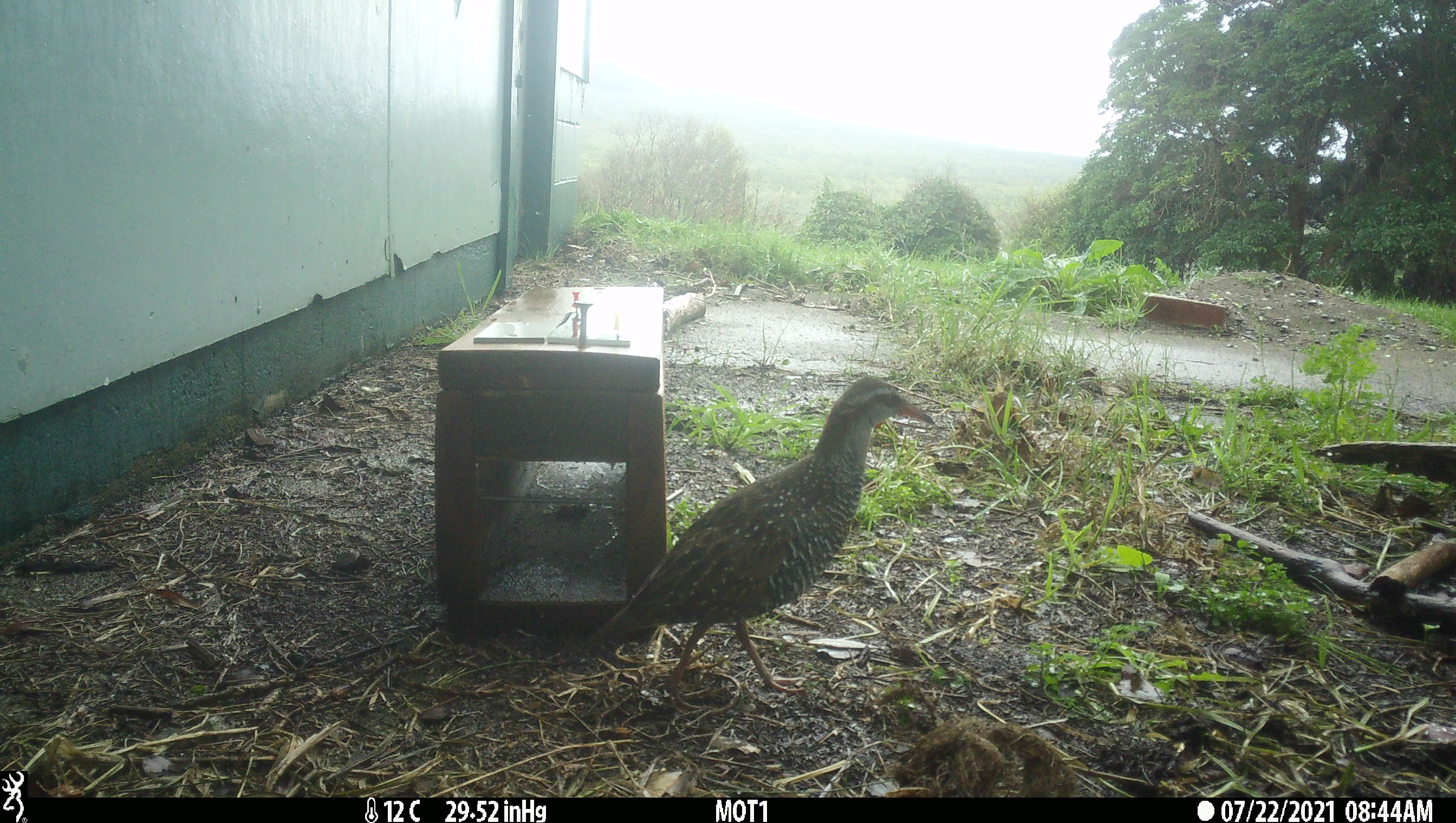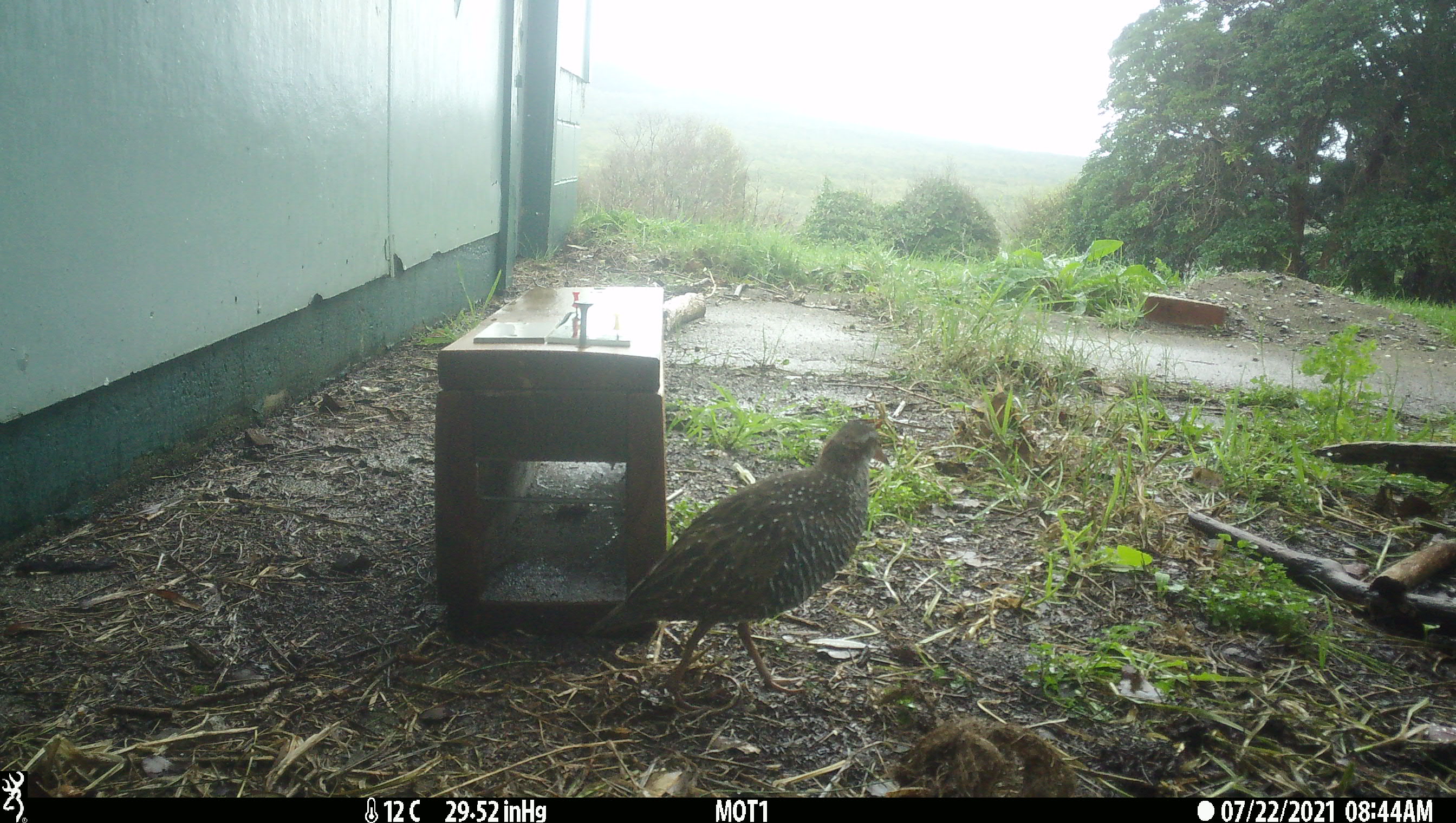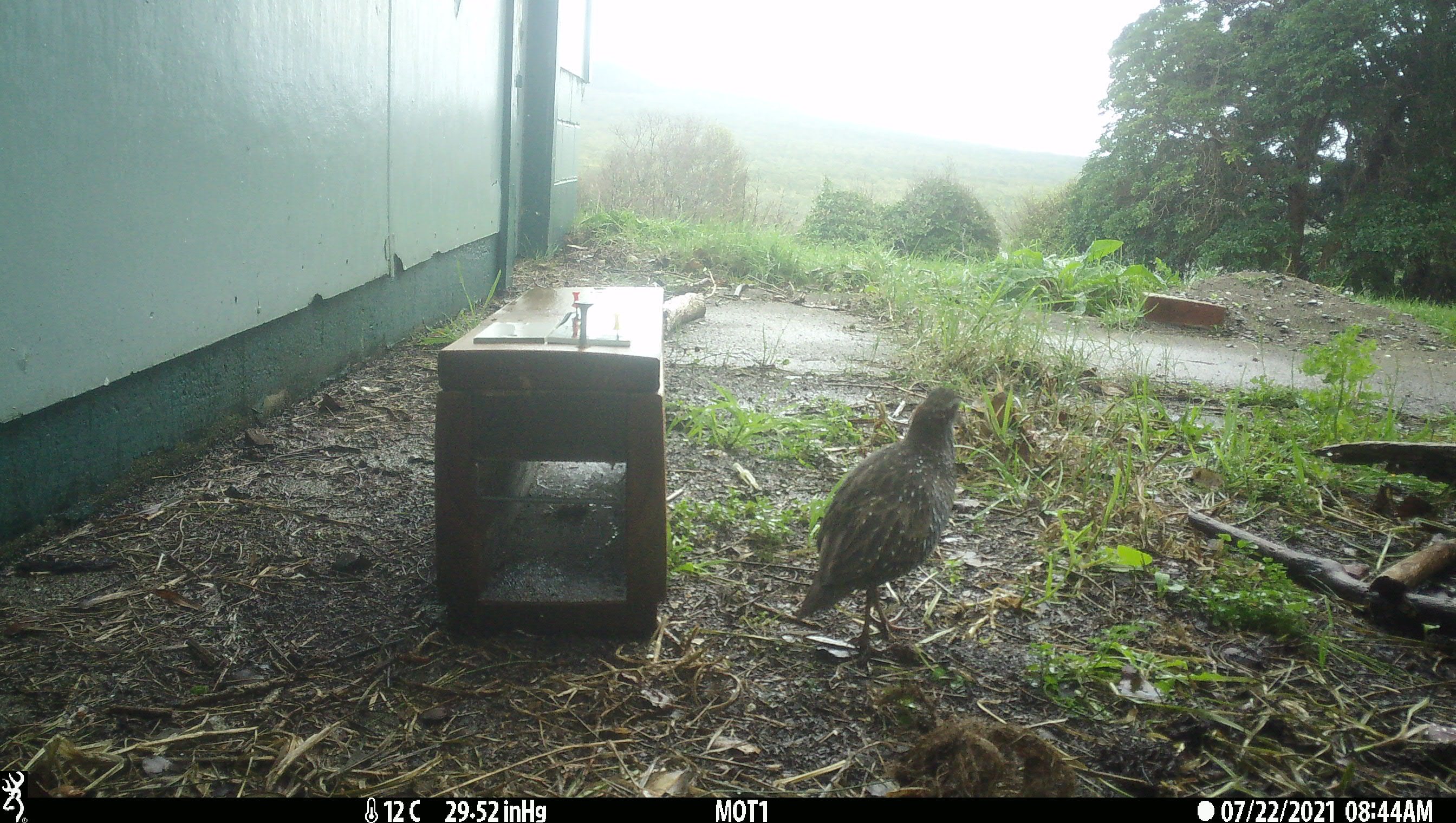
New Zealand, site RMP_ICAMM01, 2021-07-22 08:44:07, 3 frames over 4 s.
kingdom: Animalia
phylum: Chordata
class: Aves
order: Gruiformes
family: Rallidae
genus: Gallirallus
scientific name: Gallirallus philippensis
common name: buff-banded rail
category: banded rail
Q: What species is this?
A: Banded rail (buff-banded rail) (Gallirallus philippensis).